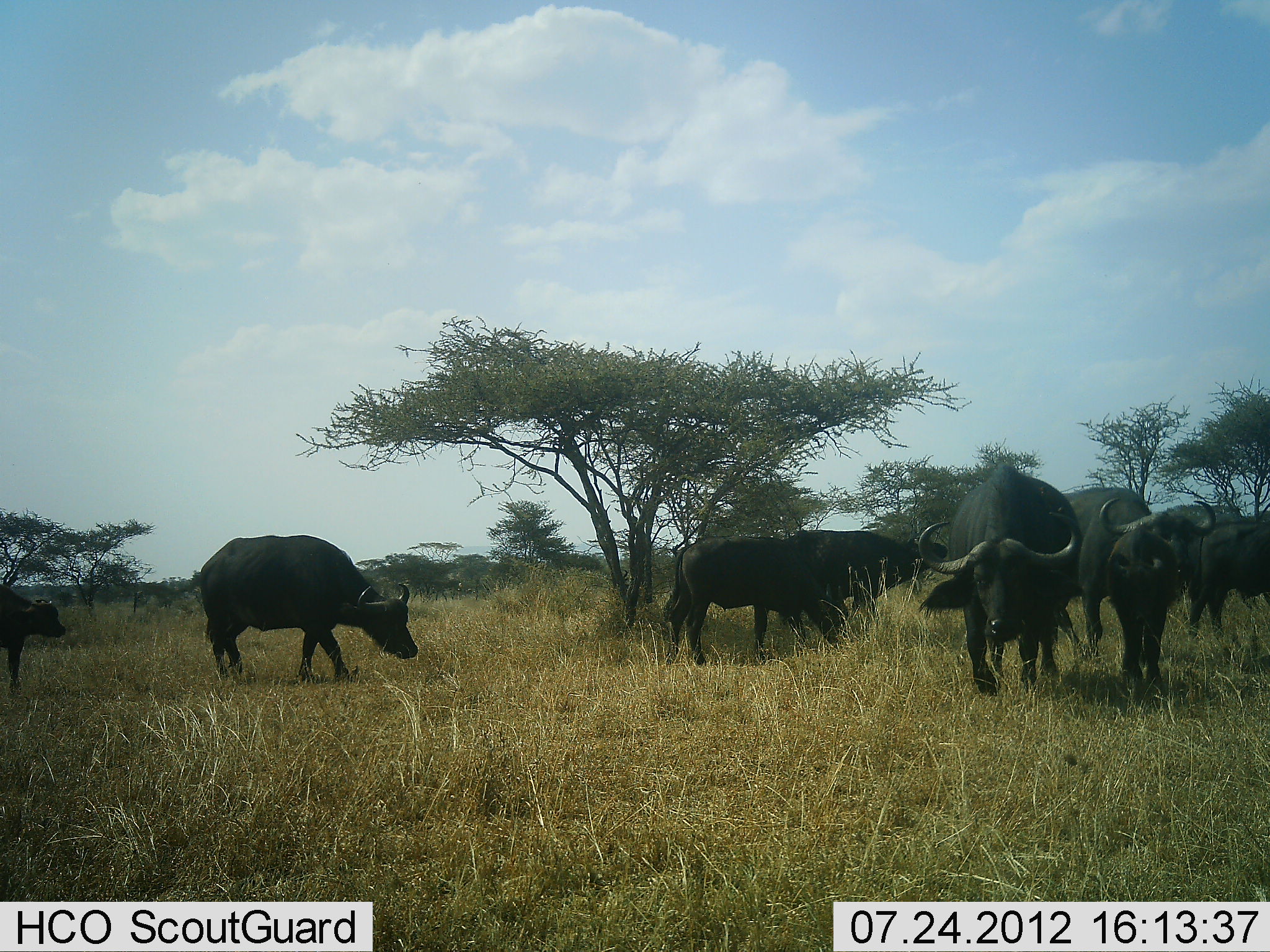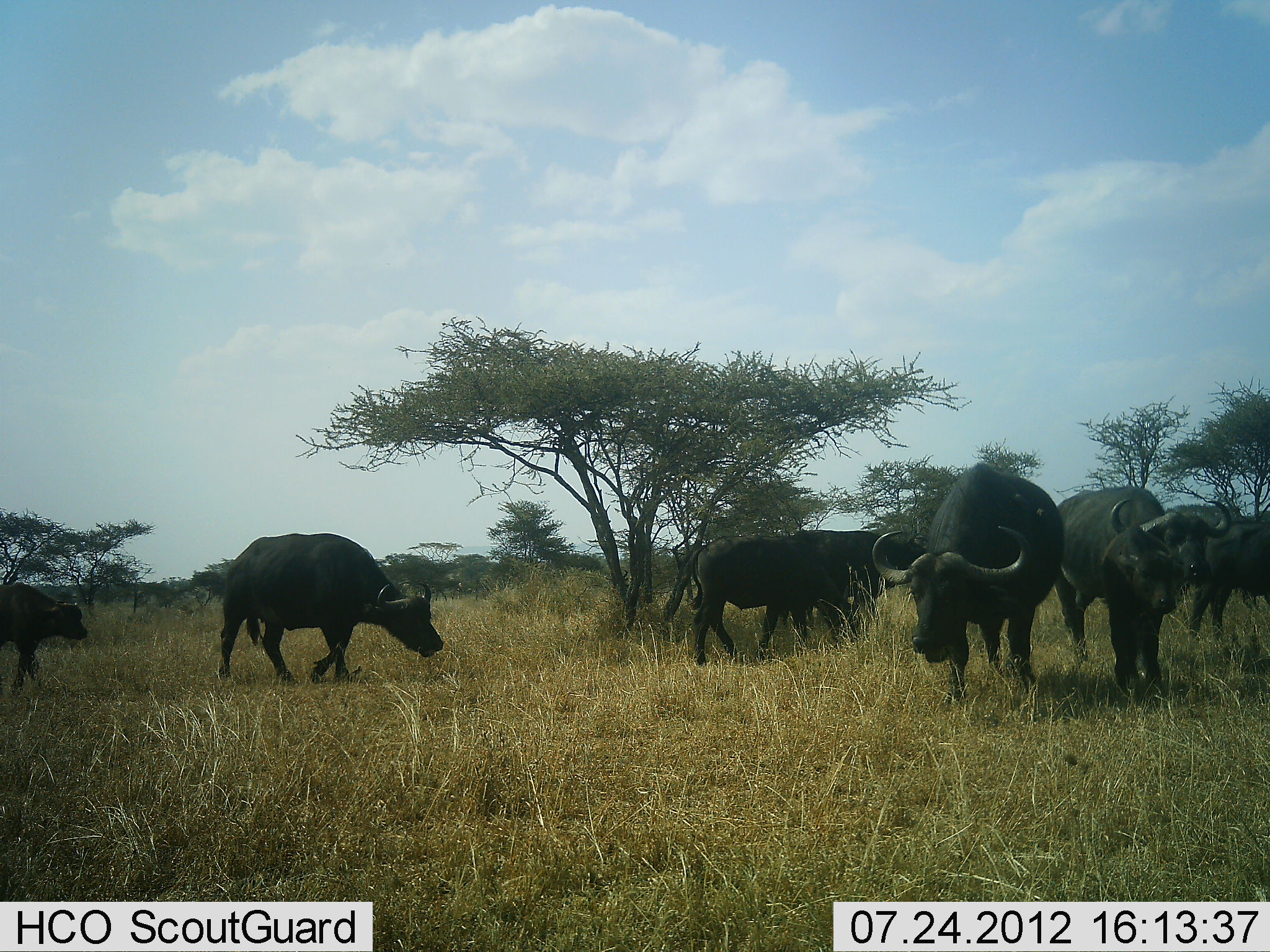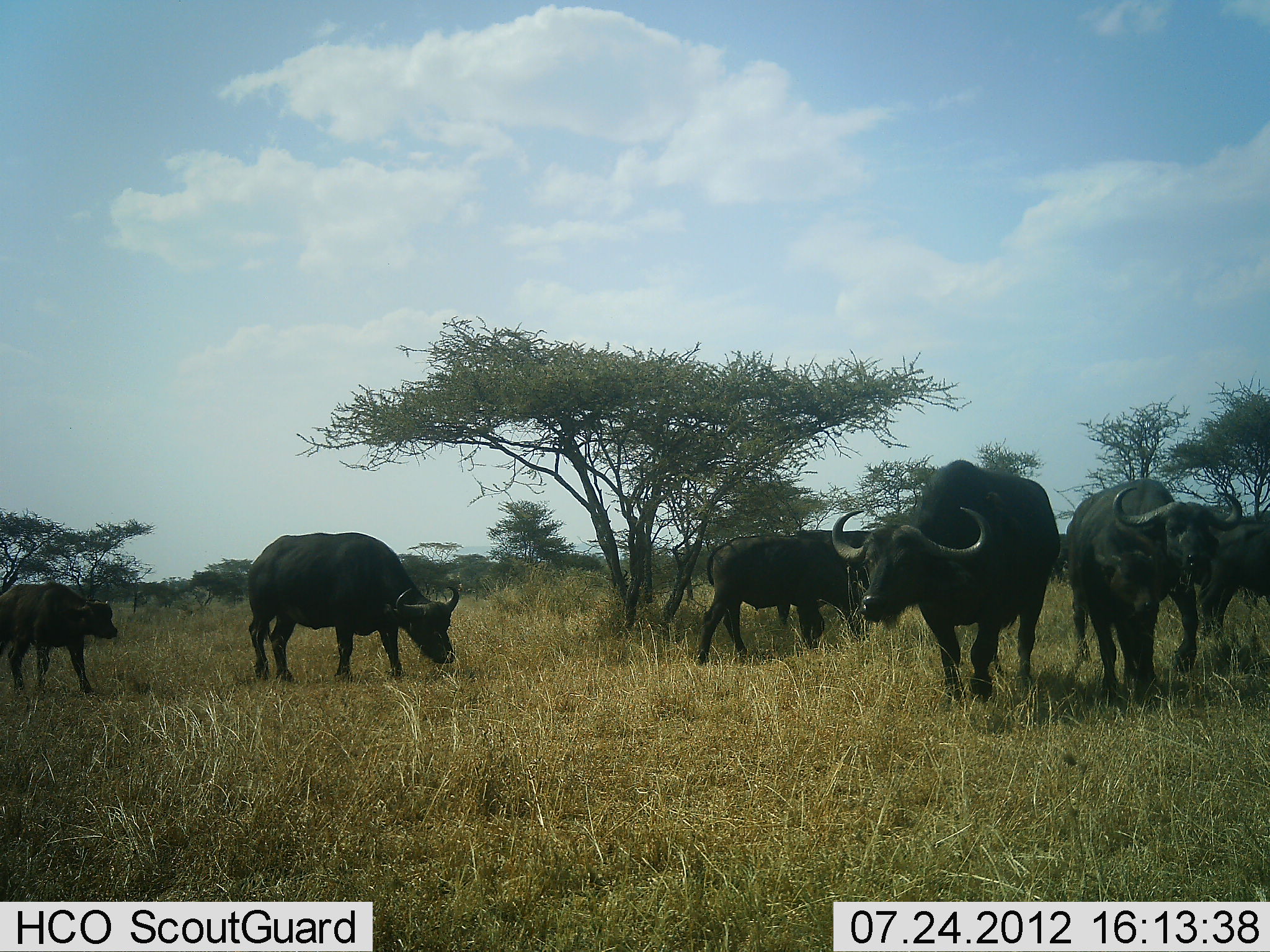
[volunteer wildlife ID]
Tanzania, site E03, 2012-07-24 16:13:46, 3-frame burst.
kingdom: Animalia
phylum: Chordata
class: Mammalia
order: Artiodactyla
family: Bovidae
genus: Syncerus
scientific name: Syncerus caffer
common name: cape buffalo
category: buffalo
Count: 7.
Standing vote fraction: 20%.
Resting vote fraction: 0%.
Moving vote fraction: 70%.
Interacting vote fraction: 10%.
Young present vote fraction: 50%.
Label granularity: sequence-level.